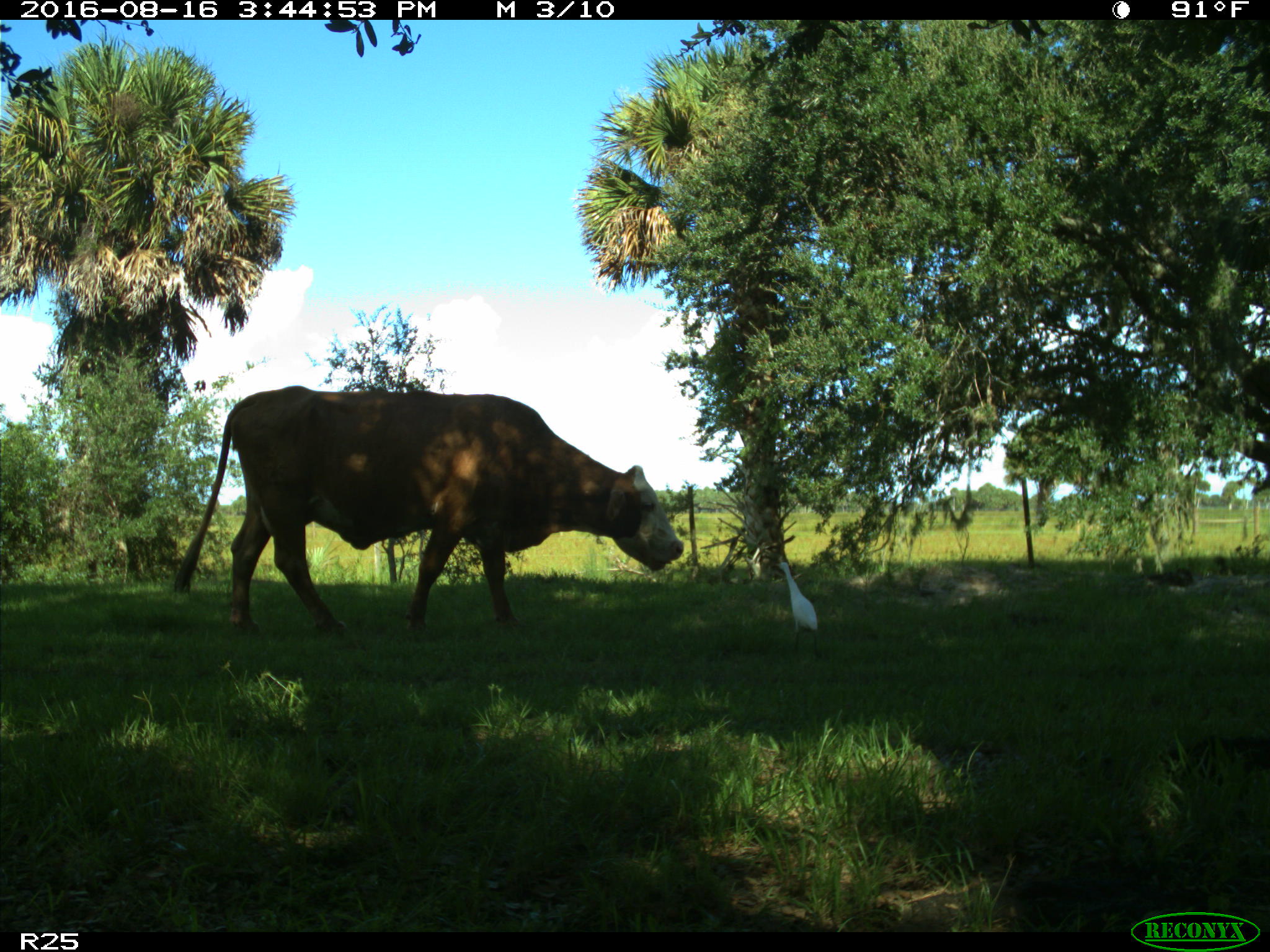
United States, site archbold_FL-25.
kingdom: Animalia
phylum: Chordata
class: Mammalia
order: Artiodactyla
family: Bovidae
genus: Bos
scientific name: Bos taurus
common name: domestic cow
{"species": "Bos taurus (domestic cow)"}